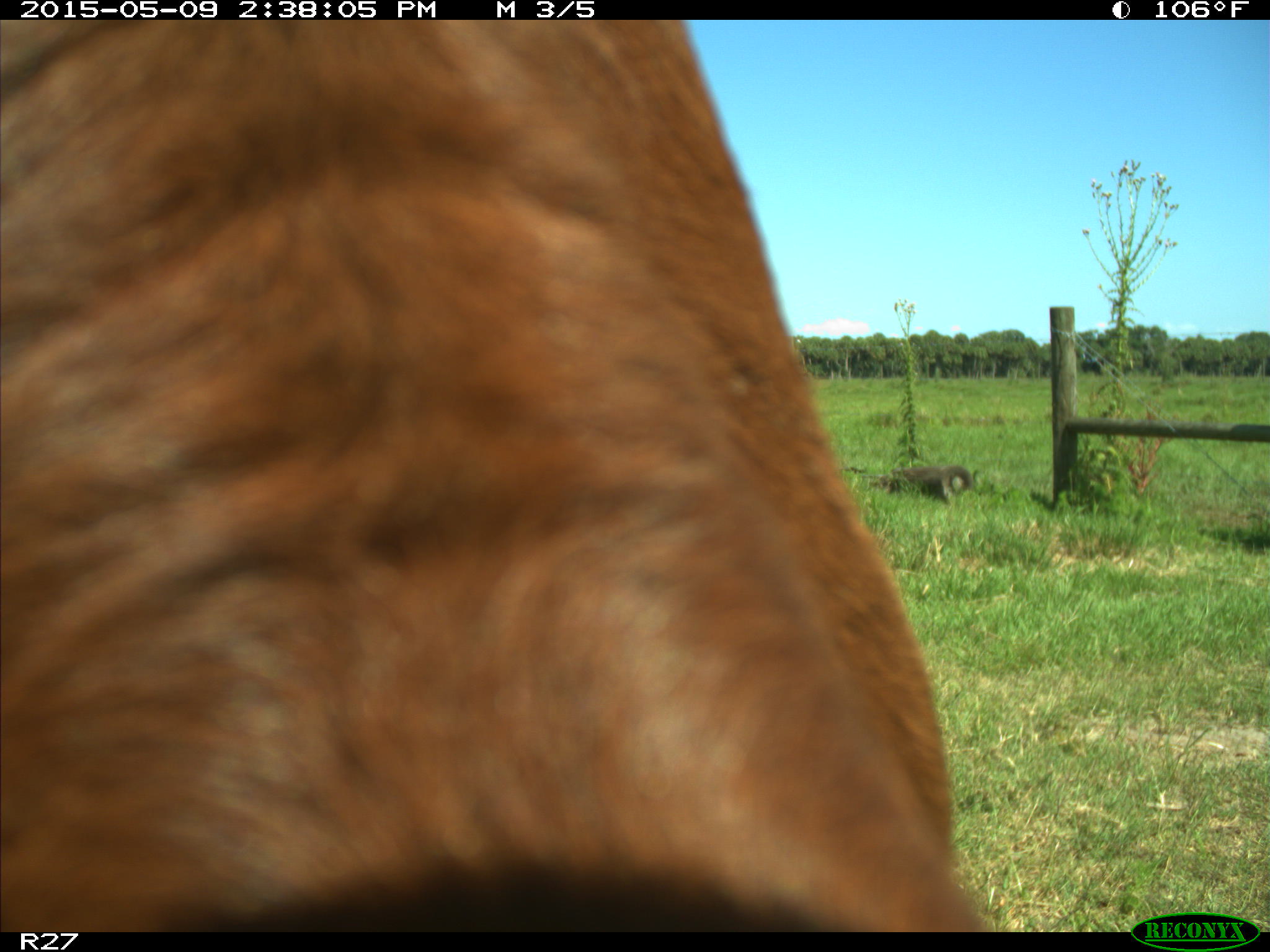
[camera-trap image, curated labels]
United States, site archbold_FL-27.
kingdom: Animalia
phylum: Chordata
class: Mammalia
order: Artiodactyla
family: Bovidae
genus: Bos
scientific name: Bos taurus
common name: domestic cow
Bos taurus (domestic cow).